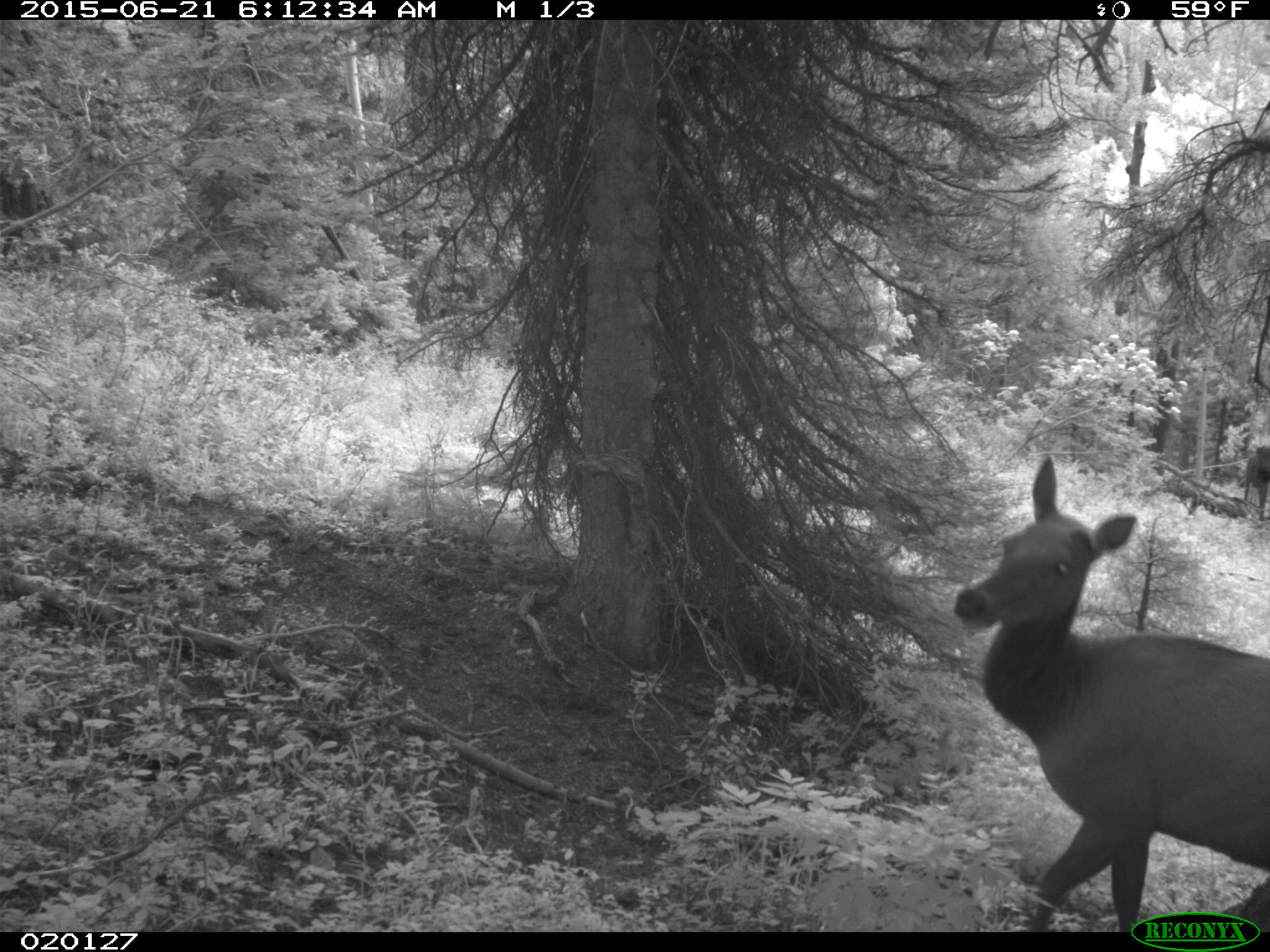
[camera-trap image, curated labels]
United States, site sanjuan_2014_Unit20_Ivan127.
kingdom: Animalia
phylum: Chordata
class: Mammalia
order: Artiodactyla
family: Cervidae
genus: Cervus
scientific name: Cervus elaphus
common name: red deer